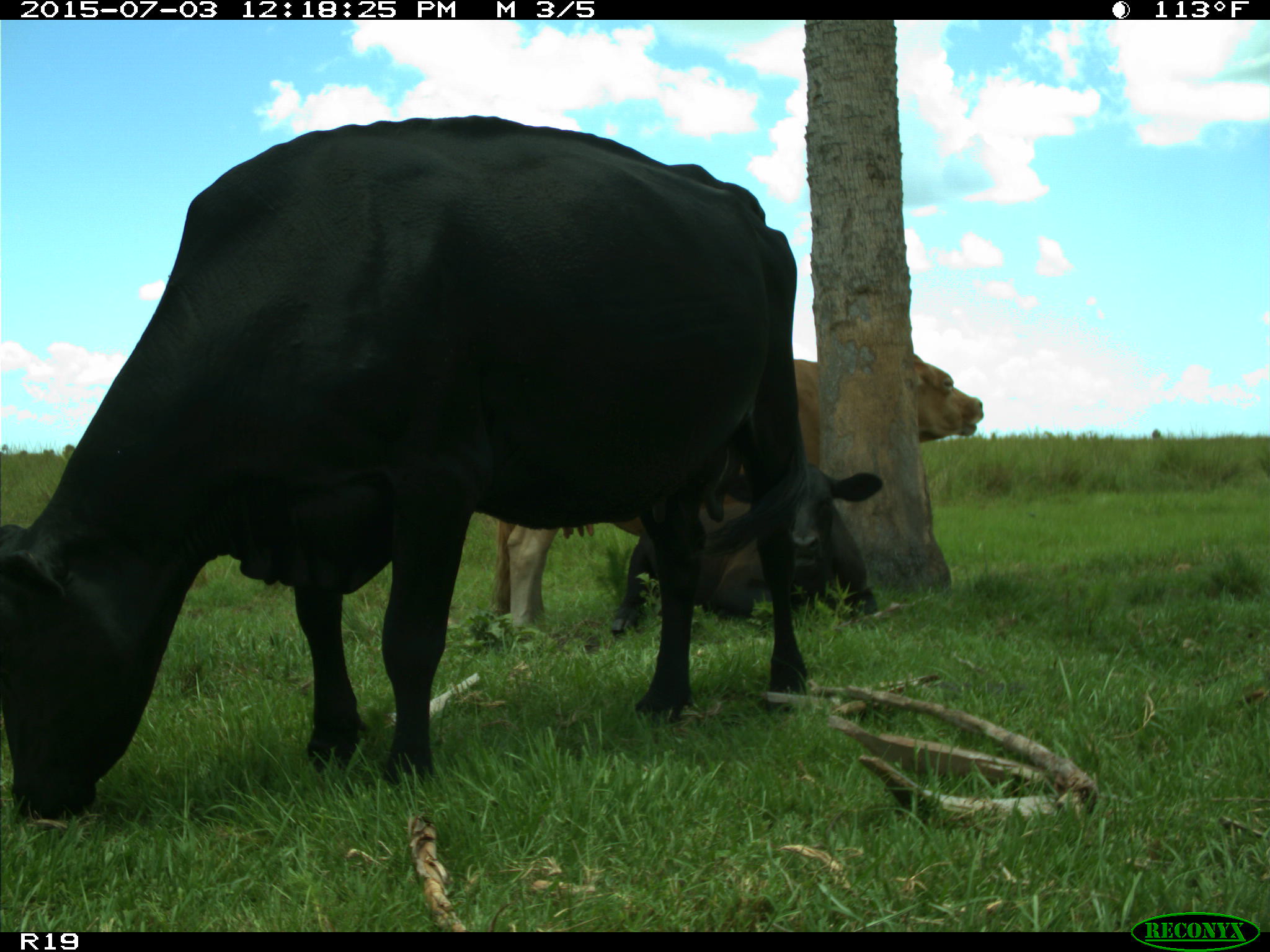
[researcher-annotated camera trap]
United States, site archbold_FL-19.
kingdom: Animalia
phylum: Chordata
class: Mammalia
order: Artiodactyla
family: Bovidae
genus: Bos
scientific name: Bos taurus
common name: domestic cow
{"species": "Bos taurus (domestic cow)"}